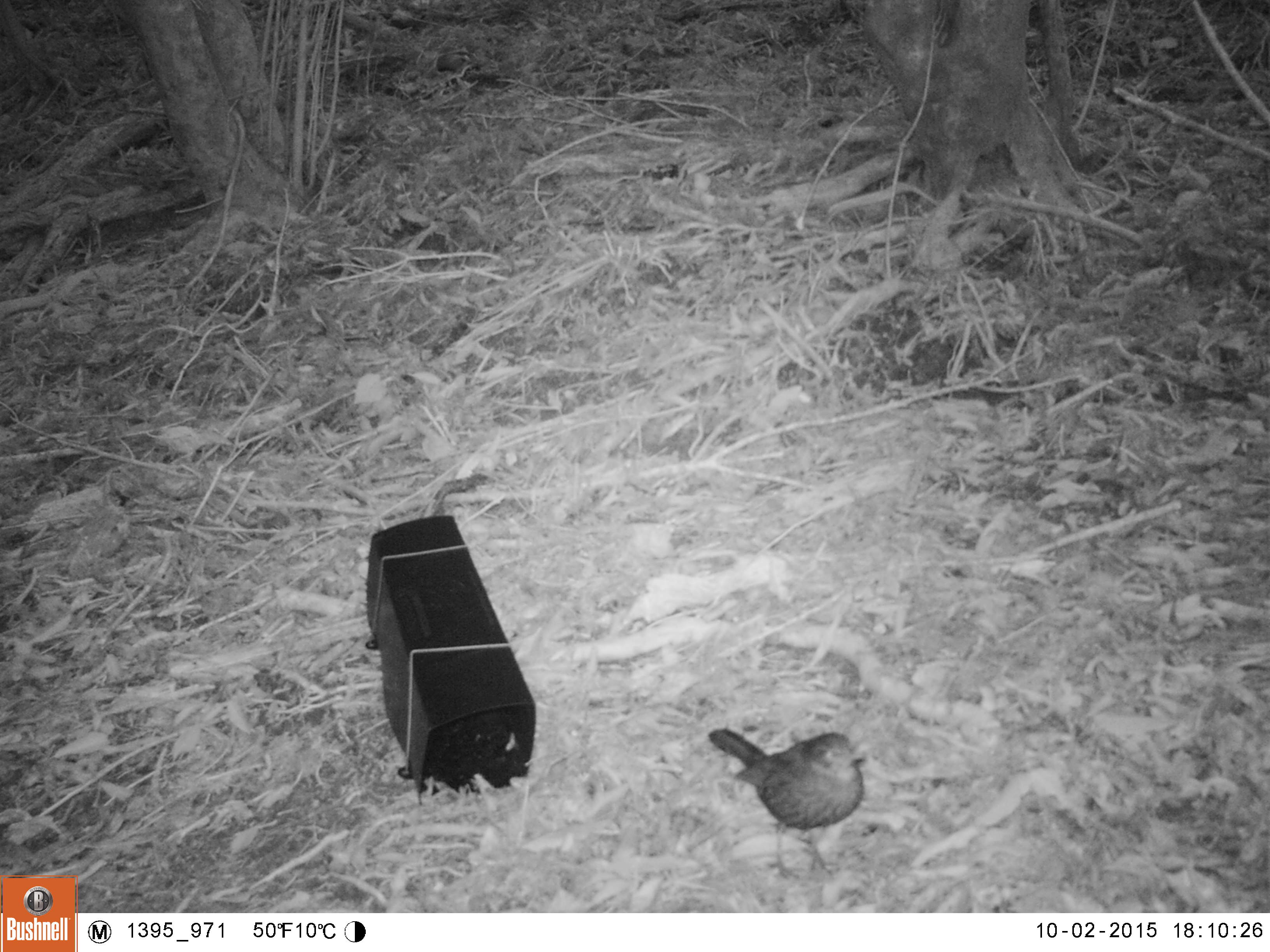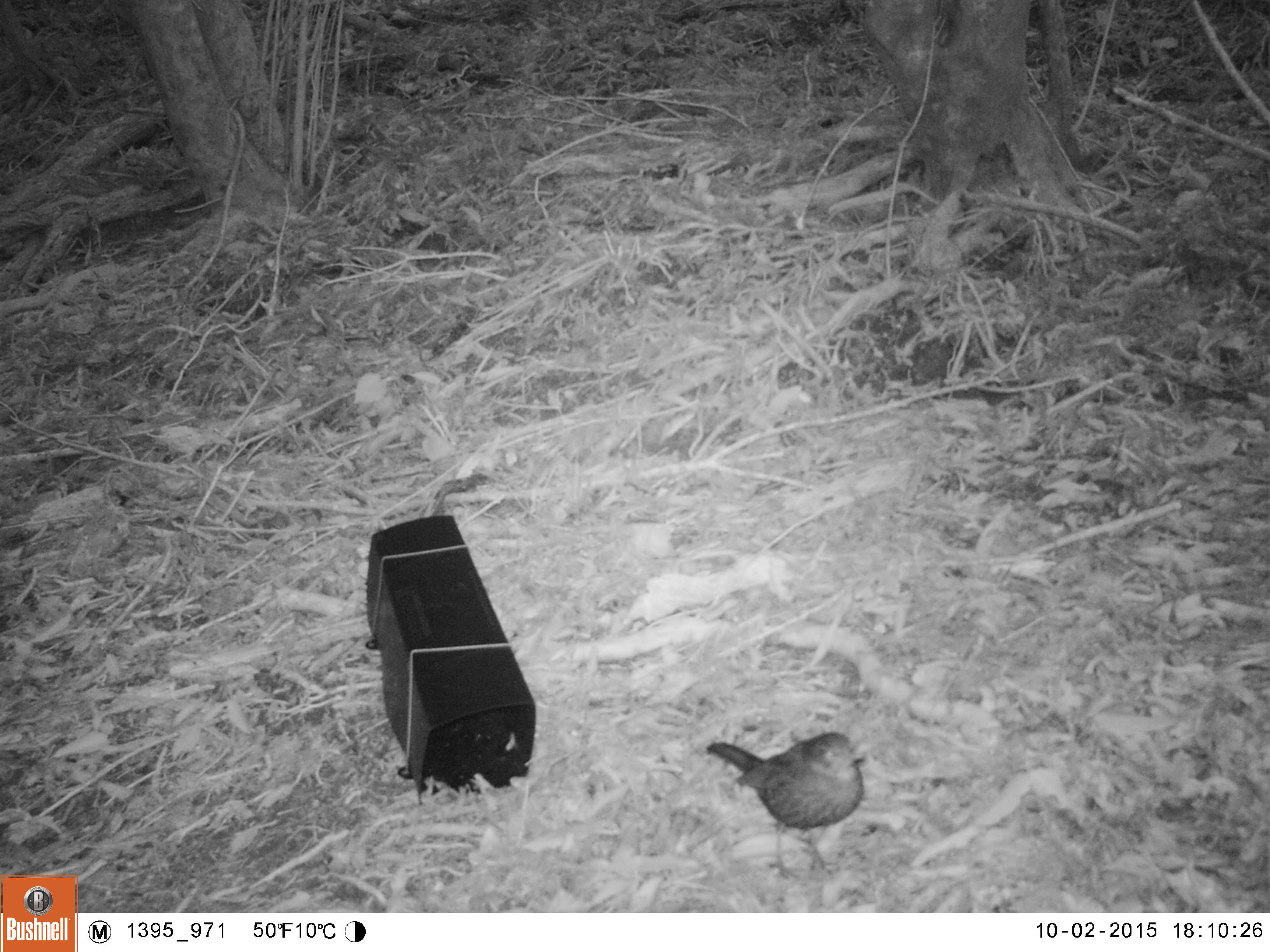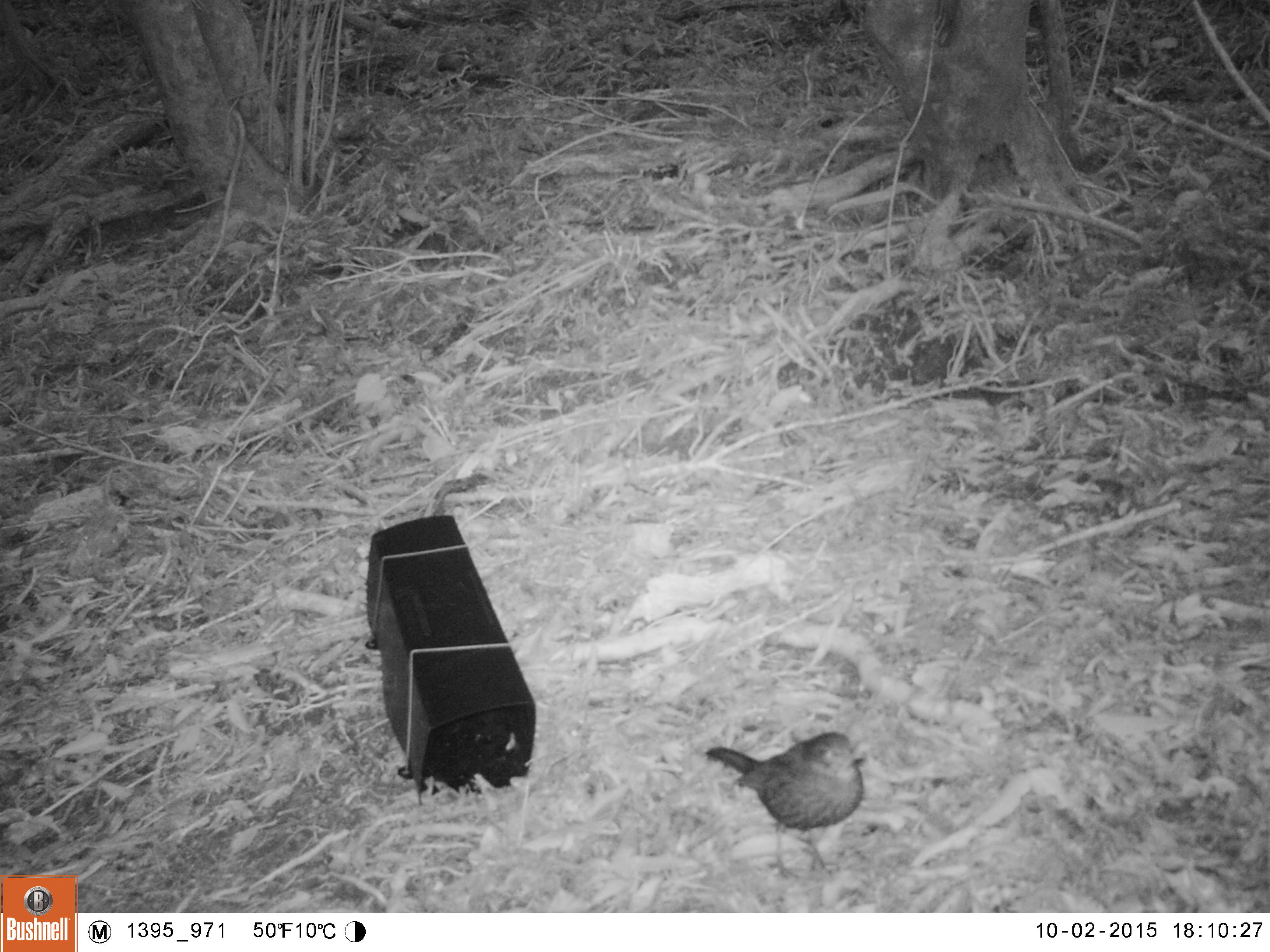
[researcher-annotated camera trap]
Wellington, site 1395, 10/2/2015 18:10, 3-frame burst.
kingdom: Animalia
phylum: Chordata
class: Aves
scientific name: Aves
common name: bird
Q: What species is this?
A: Bird (Aves).